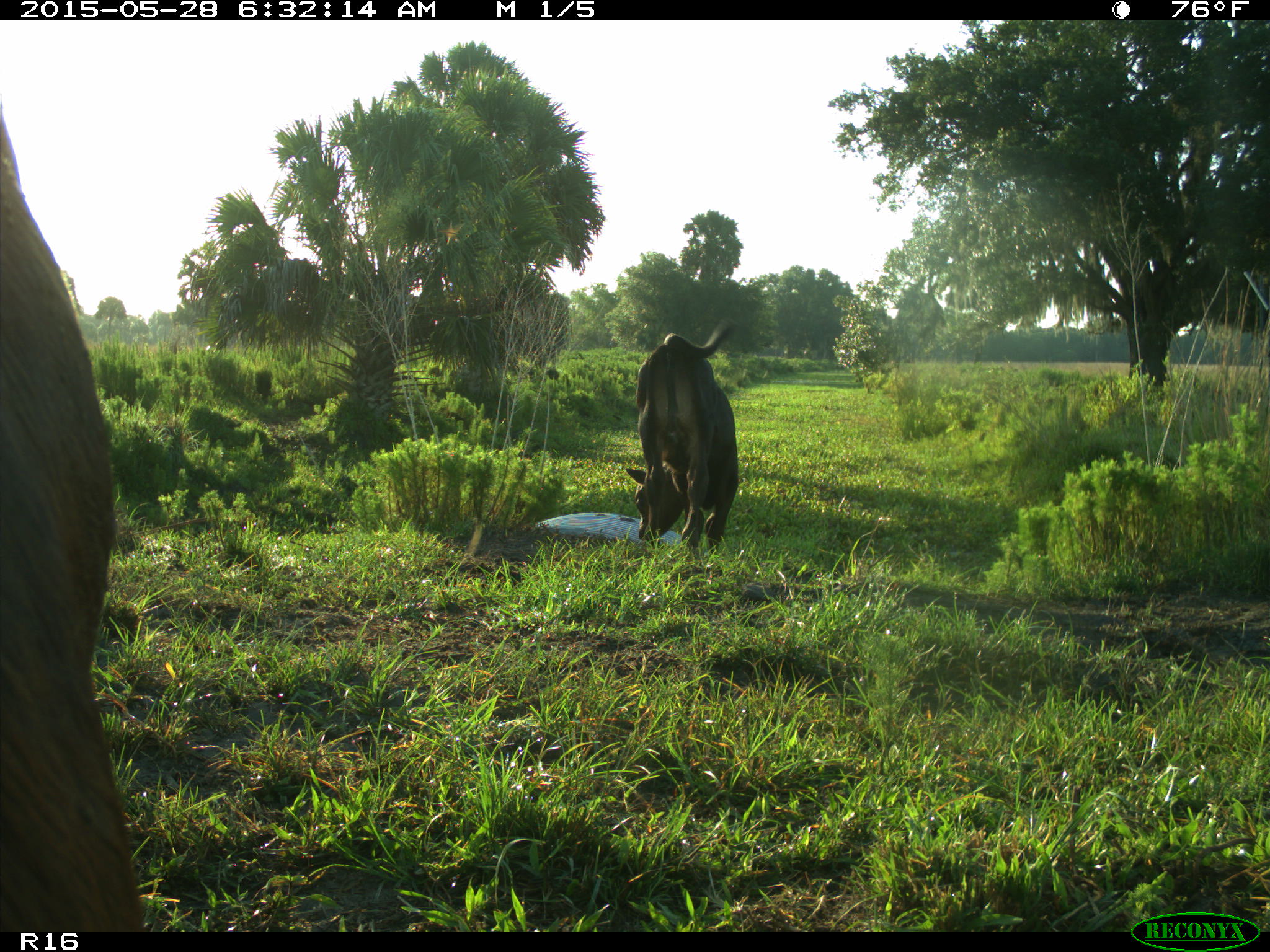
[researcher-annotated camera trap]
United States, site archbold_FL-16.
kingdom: Animalia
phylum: Chordata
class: Mammalia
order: Artiodactyla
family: Bovidae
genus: Bos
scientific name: Bos taurus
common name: domestic cow